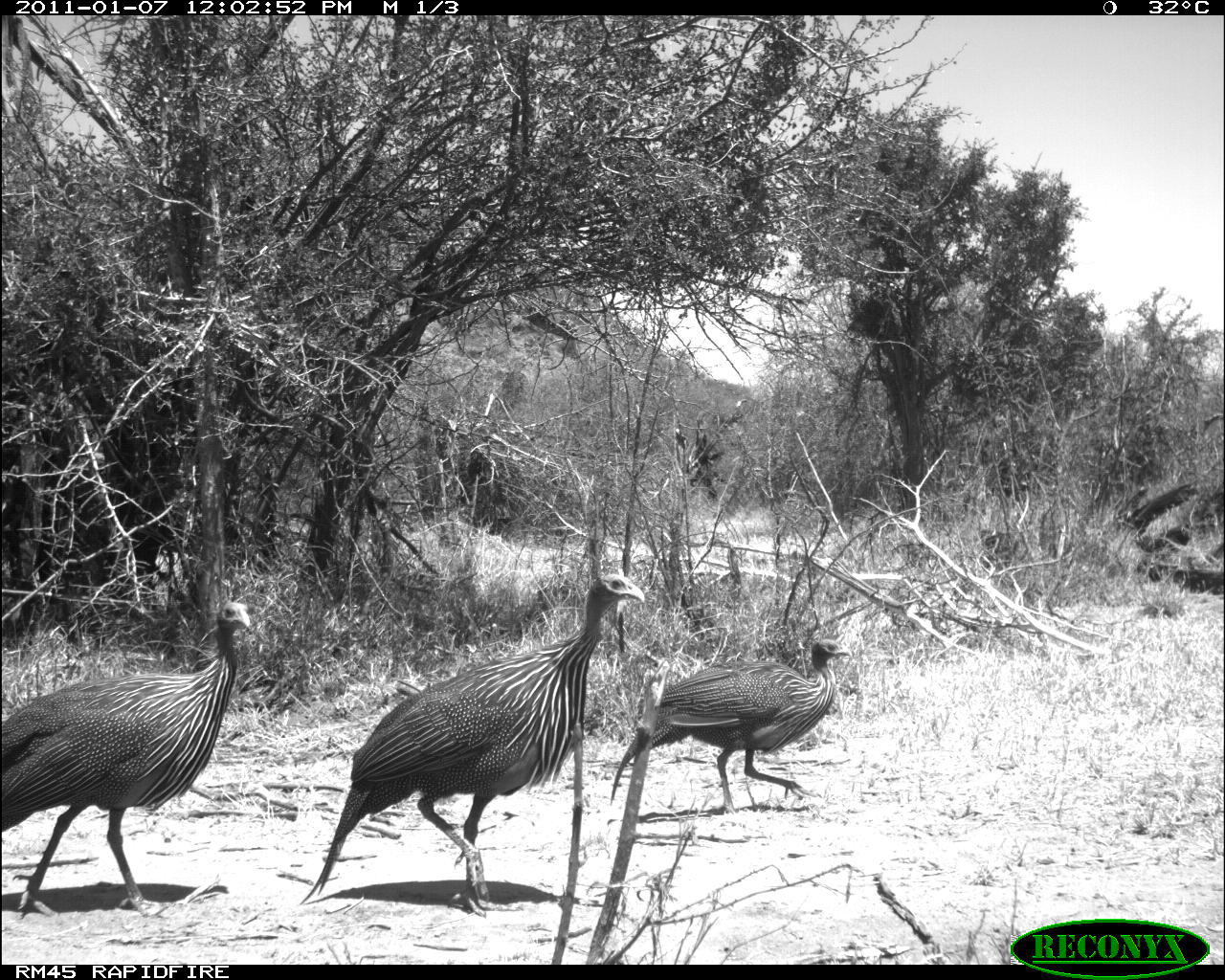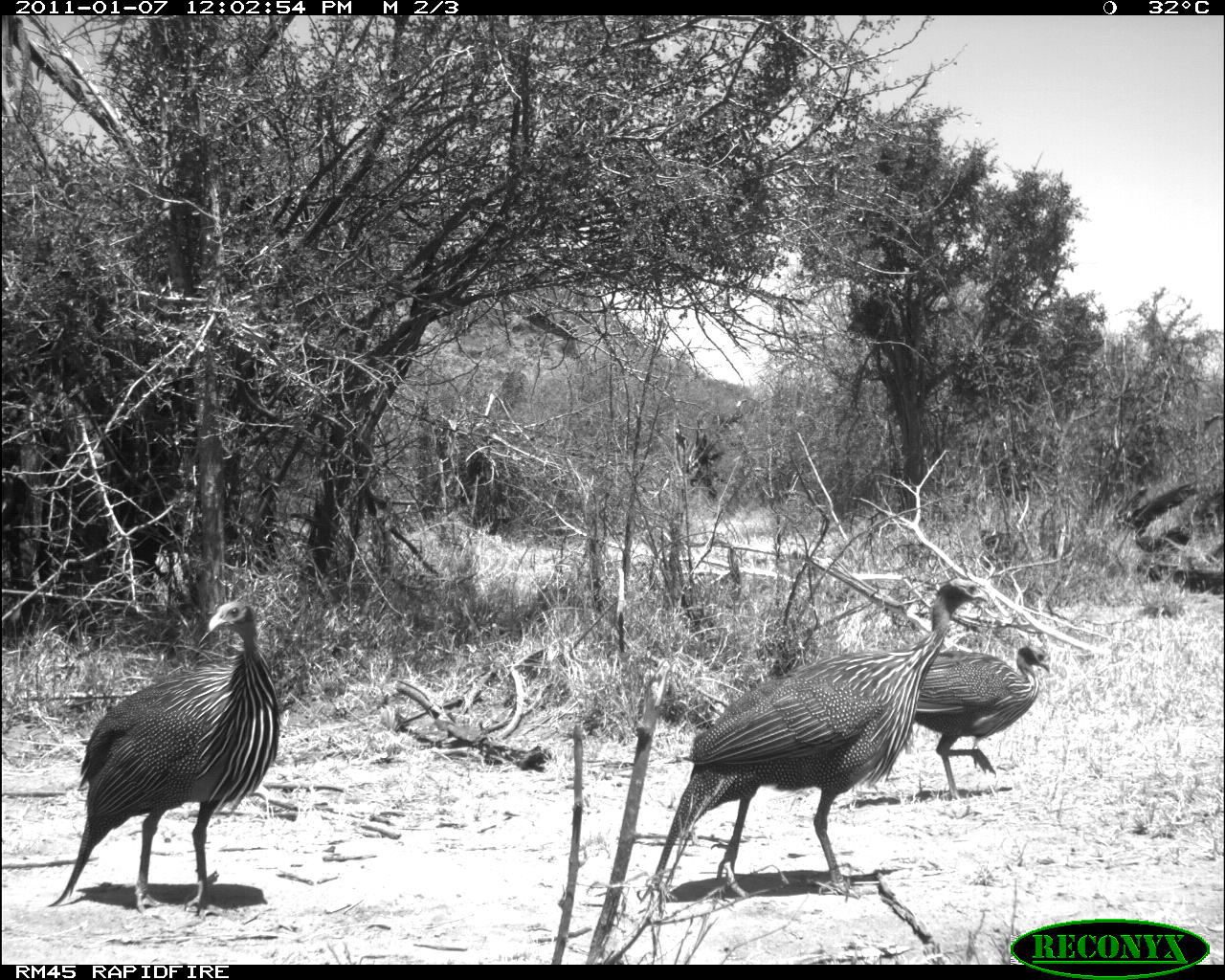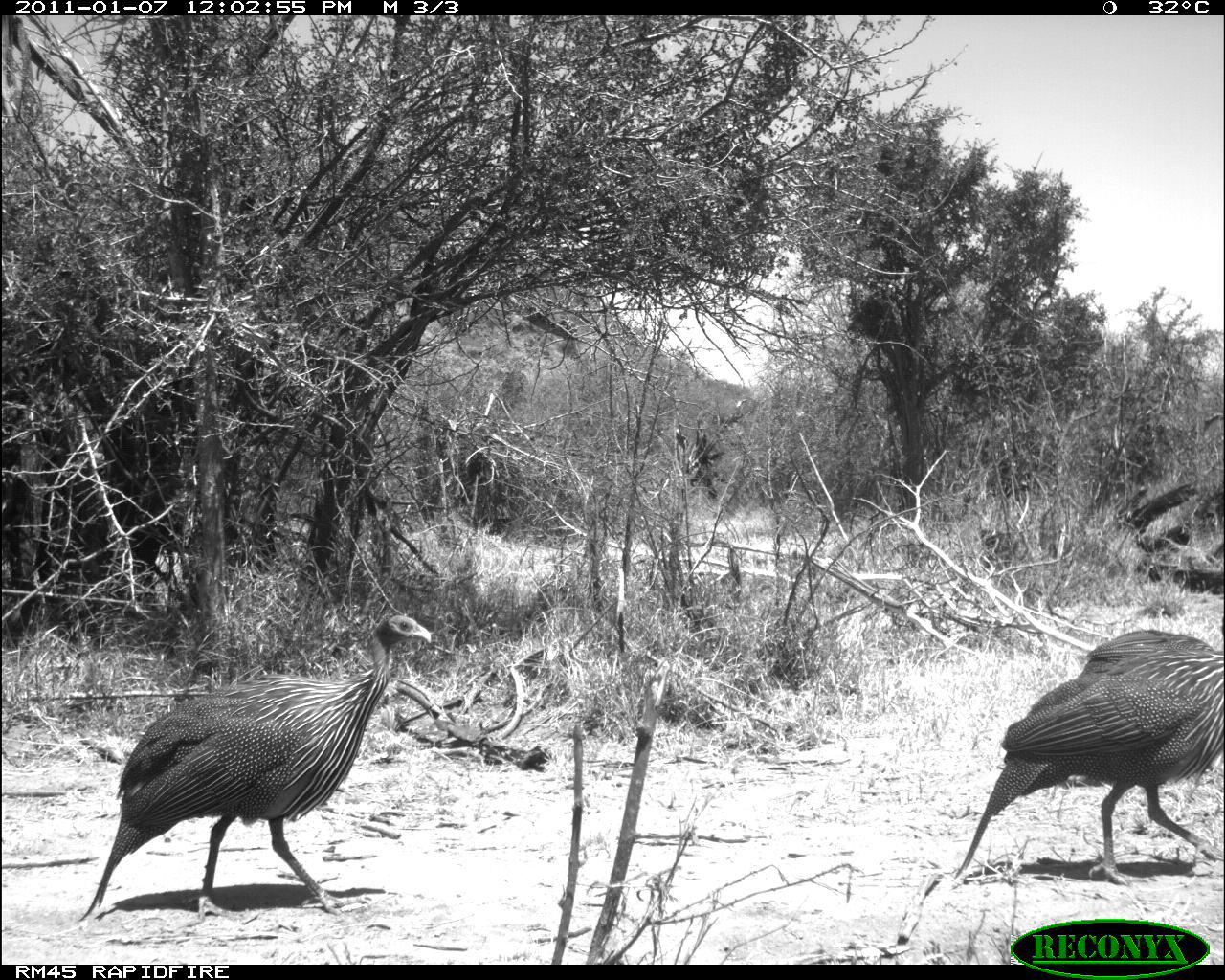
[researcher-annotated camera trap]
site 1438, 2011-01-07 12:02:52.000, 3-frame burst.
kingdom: Animalia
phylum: Chordata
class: Aves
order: Galliformes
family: Numididae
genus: Acryllium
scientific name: Acryllium vulturinum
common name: vulturine guineafowl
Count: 3.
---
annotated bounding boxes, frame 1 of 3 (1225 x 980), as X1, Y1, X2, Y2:
acryllium vulturinum: 295, 574, 645, 919; 0, 601, 251, 917; 607, 638, 853, 814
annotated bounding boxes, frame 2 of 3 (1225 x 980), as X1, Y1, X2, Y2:
acryllium vulturinum: 636, 574, 990, 905; 42, 597, 279, 922; 911, 643, 1052, 802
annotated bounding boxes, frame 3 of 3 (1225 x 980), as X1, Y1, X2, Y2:
acryllium vulturinum: 74, 612, 432, 922; 950, 611, 1225, 887